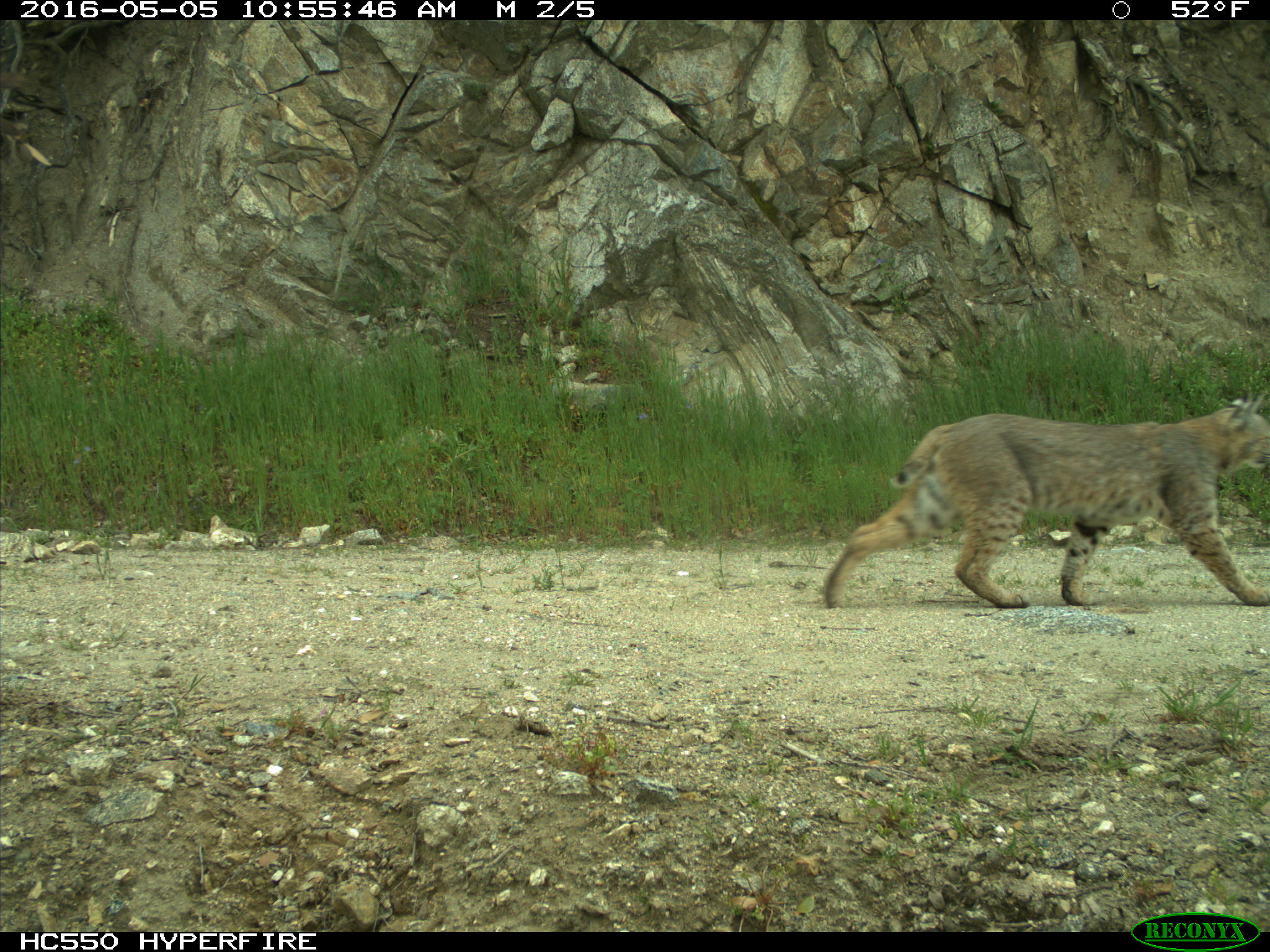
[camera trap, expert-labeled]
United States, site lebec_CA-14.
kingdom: Animalia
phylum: Chordata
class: Mammalia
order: Carnivora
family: Felidae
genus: Lynx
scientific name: Lynx rufus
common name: bobcat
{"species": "Lynx rufus (bobcat)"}